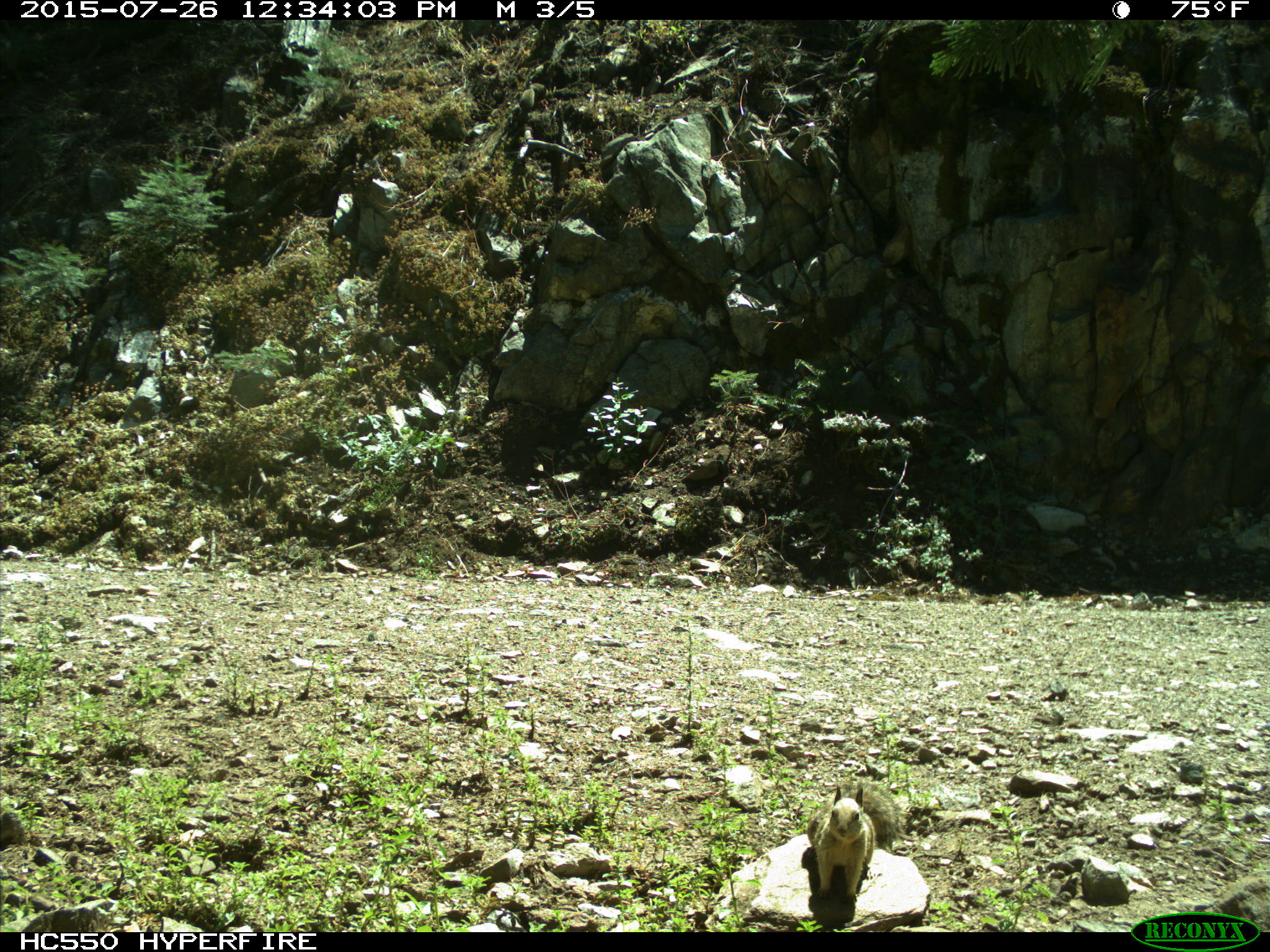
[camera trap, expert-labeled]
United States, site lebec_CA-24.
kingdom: Animalia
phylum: Chordata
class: Mammalia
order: Rodentia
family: Sciuridae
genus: Otospermophilus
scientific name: Otospermophilus beecheyi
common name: california ground squirrel